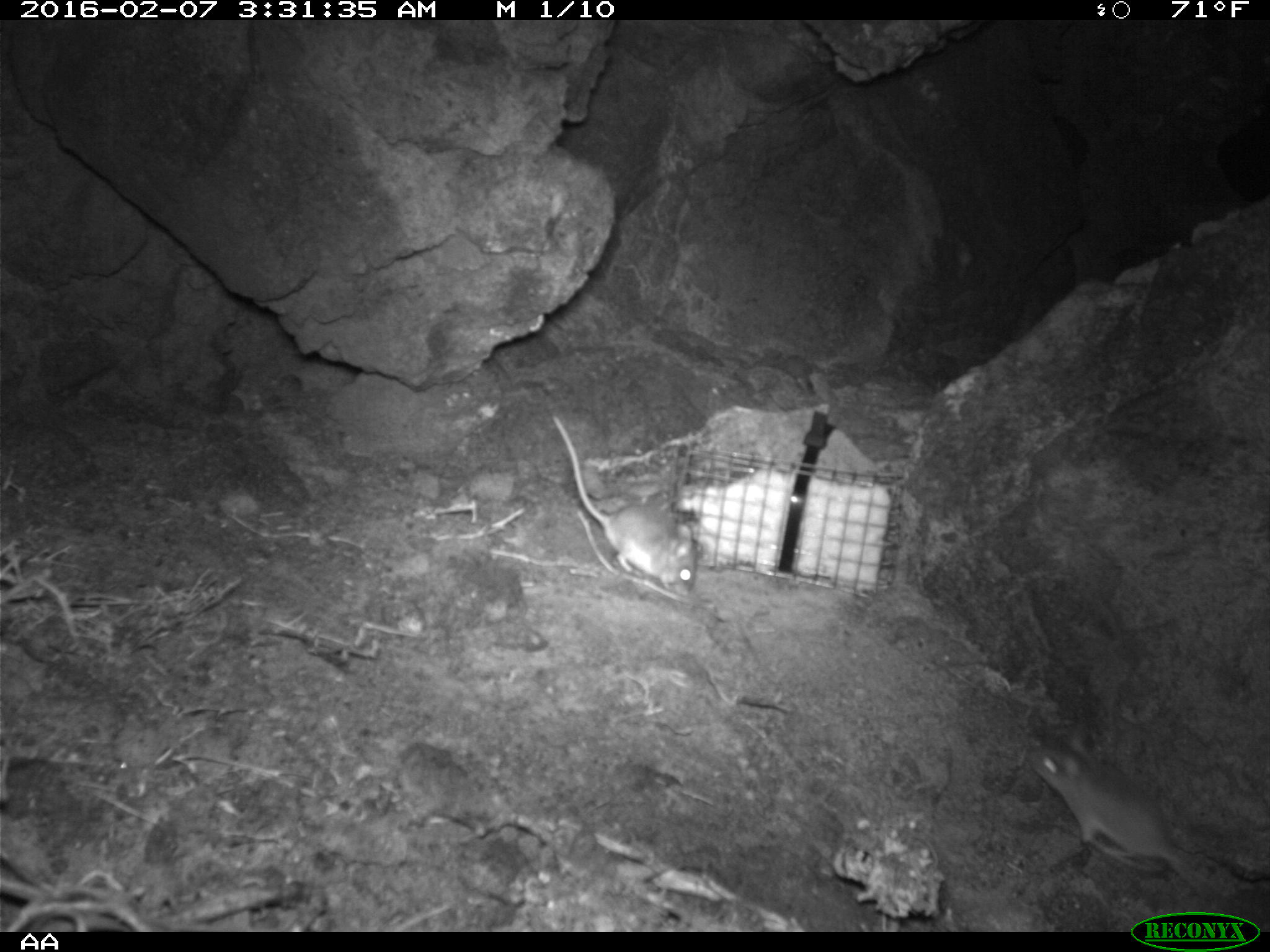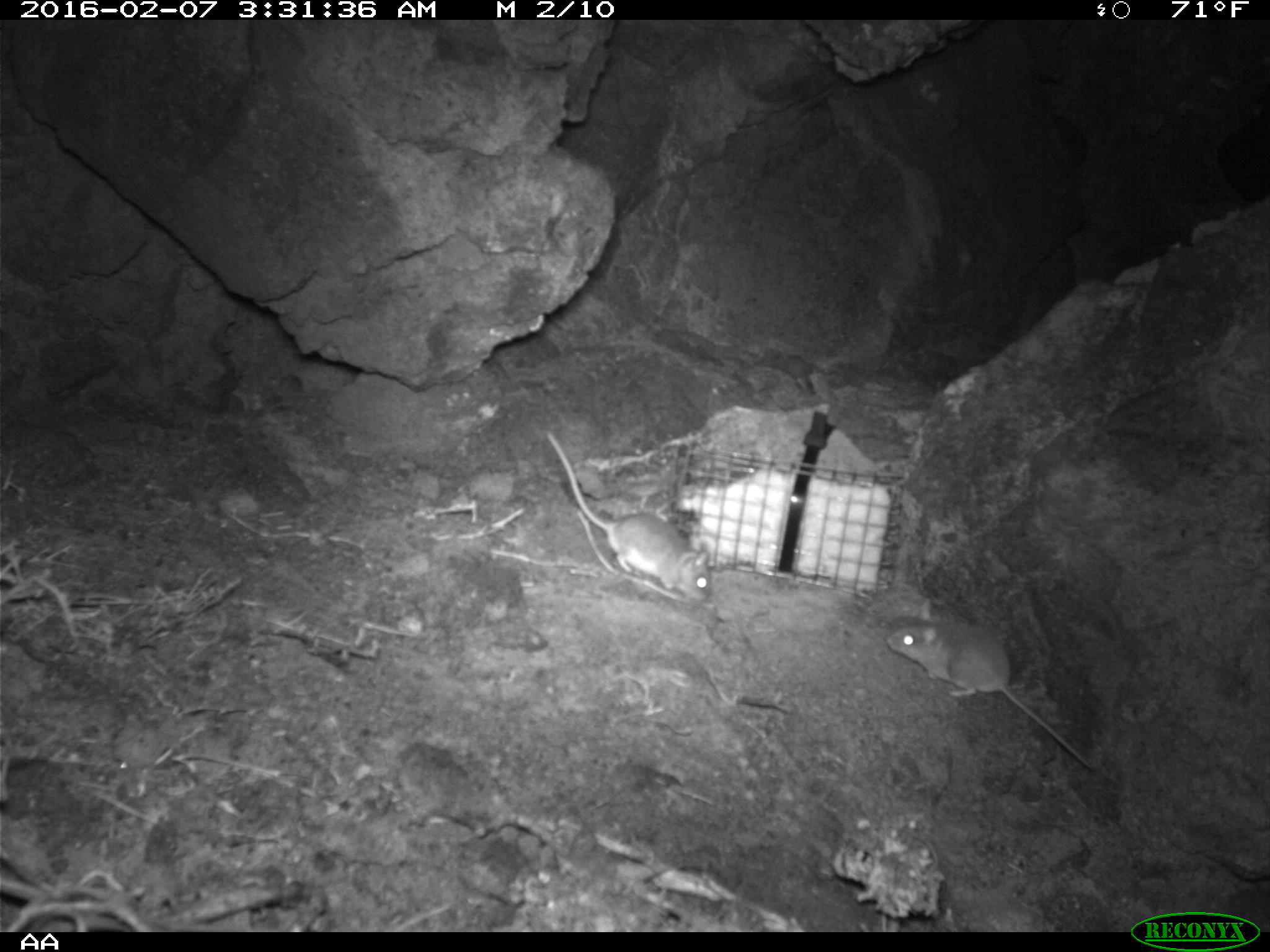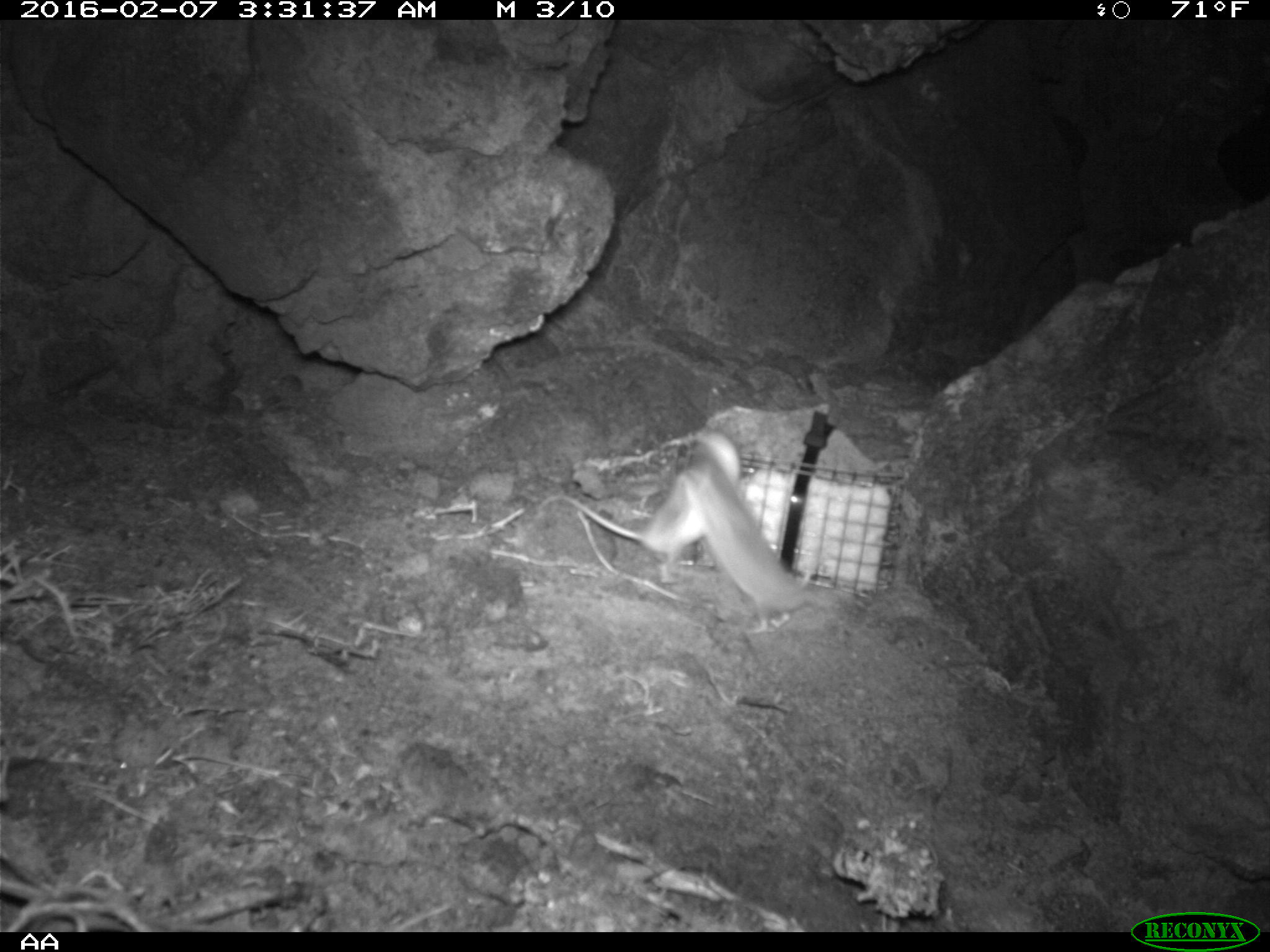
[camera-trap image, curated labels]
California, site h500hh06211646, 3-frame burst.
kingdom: Animalia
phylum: Chordata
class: Mammalia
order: Rodentia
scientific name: Rodentia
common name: rodent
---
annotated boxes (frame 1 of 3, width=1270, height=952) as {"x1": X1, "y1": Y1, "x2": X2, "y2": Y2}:
rodent: {"x1": 1024, "y1": 726, "x2": 1220, "y2": 903}; {"x1": 546, "y1": 410, "x2": 698, "y2": 596}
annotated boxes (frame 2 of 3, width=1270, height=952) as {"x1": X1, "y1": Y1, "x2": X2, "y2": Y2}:
rodent: {"x1": 884, "y1": 620, "x2": 1095, "y2": 773}; {"x1": 546, "y1": 434, "x2": 711, "y2": 604}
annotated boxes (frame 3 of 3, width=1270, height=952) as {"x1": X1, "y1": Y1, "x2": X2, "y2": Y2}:
rodent: {"x1": 536, "y1": 431, "x2": 739, "y2": 584}; {"x1": 676, "y1": 443, "x2": 810, "y2": 632}